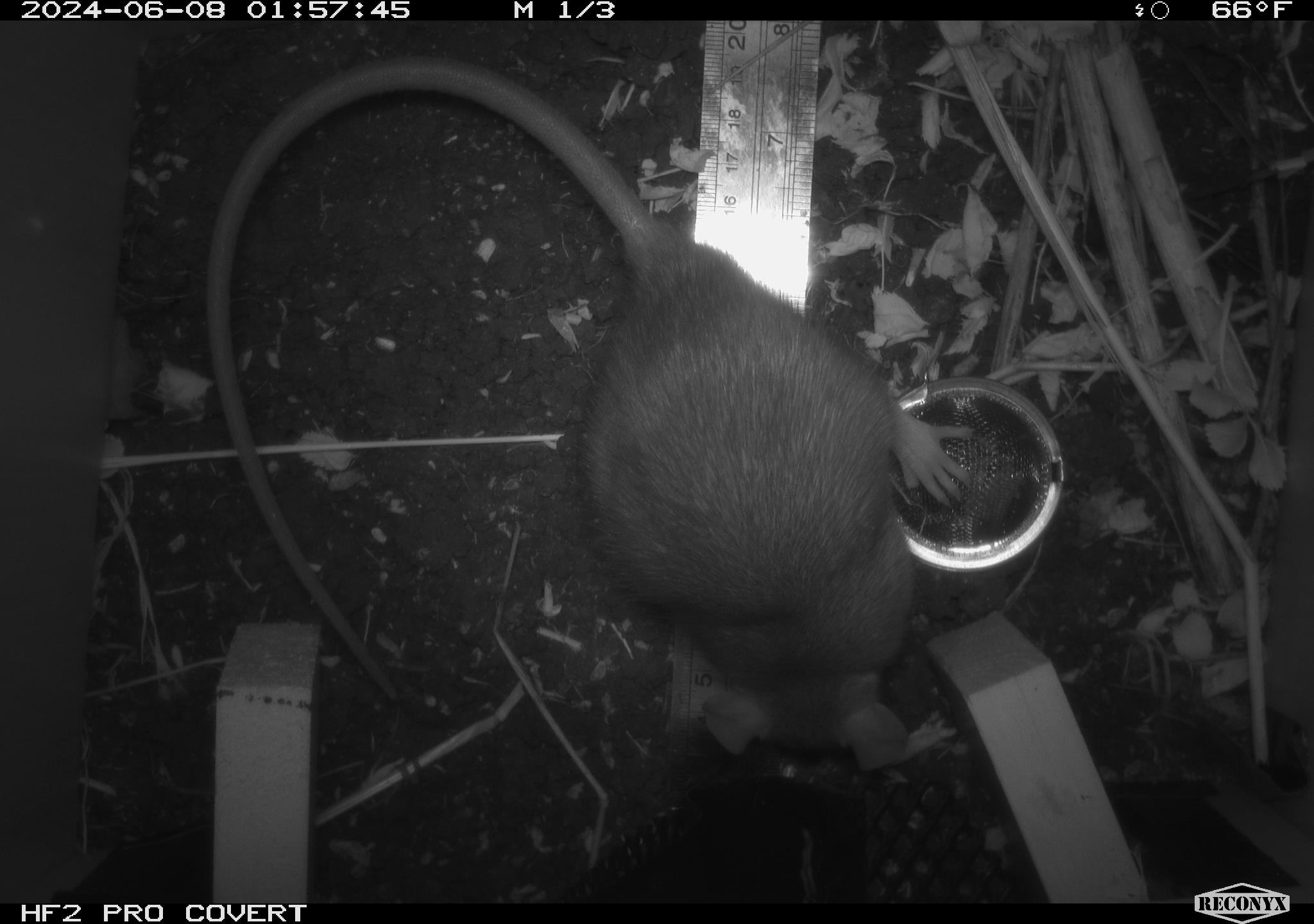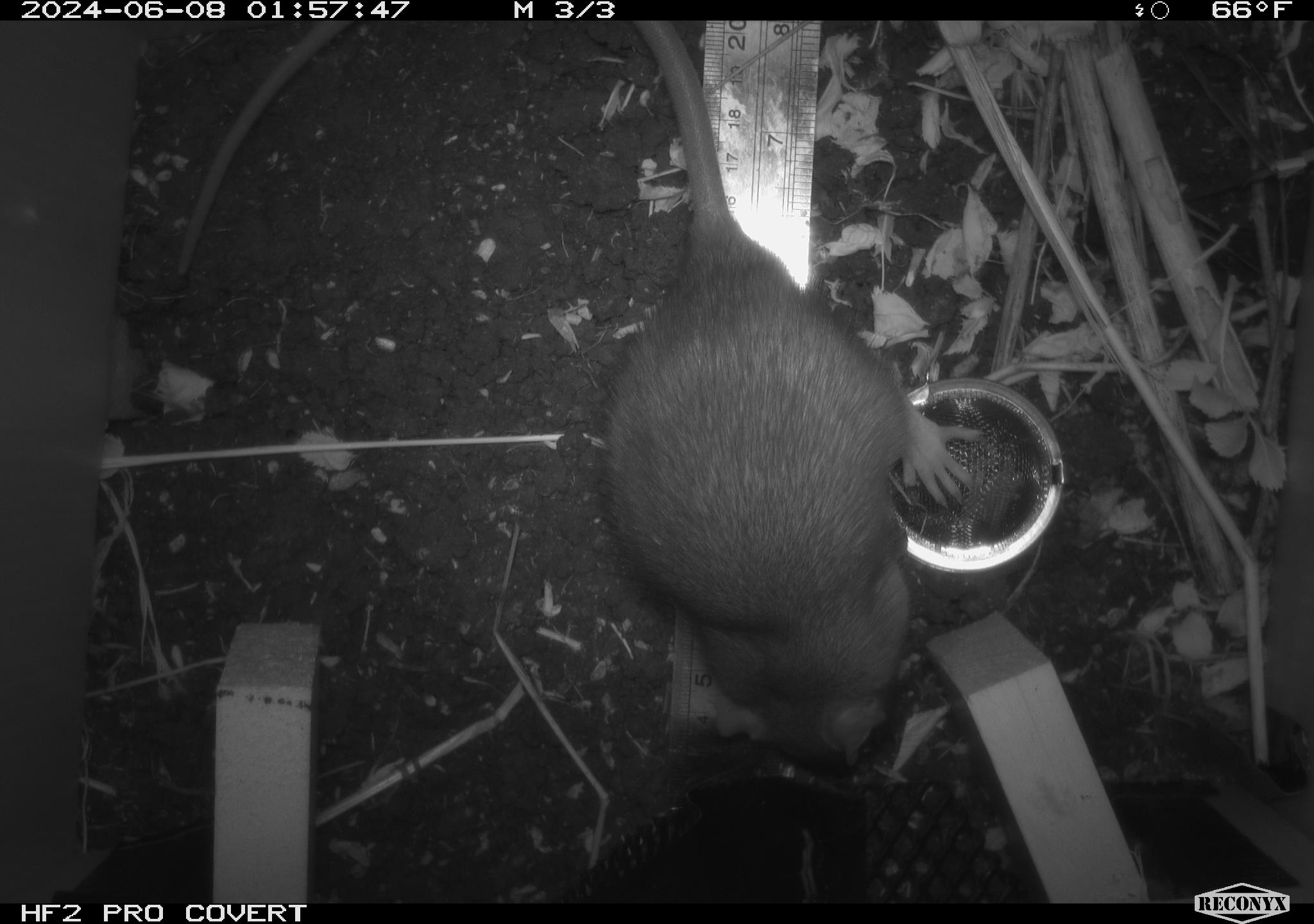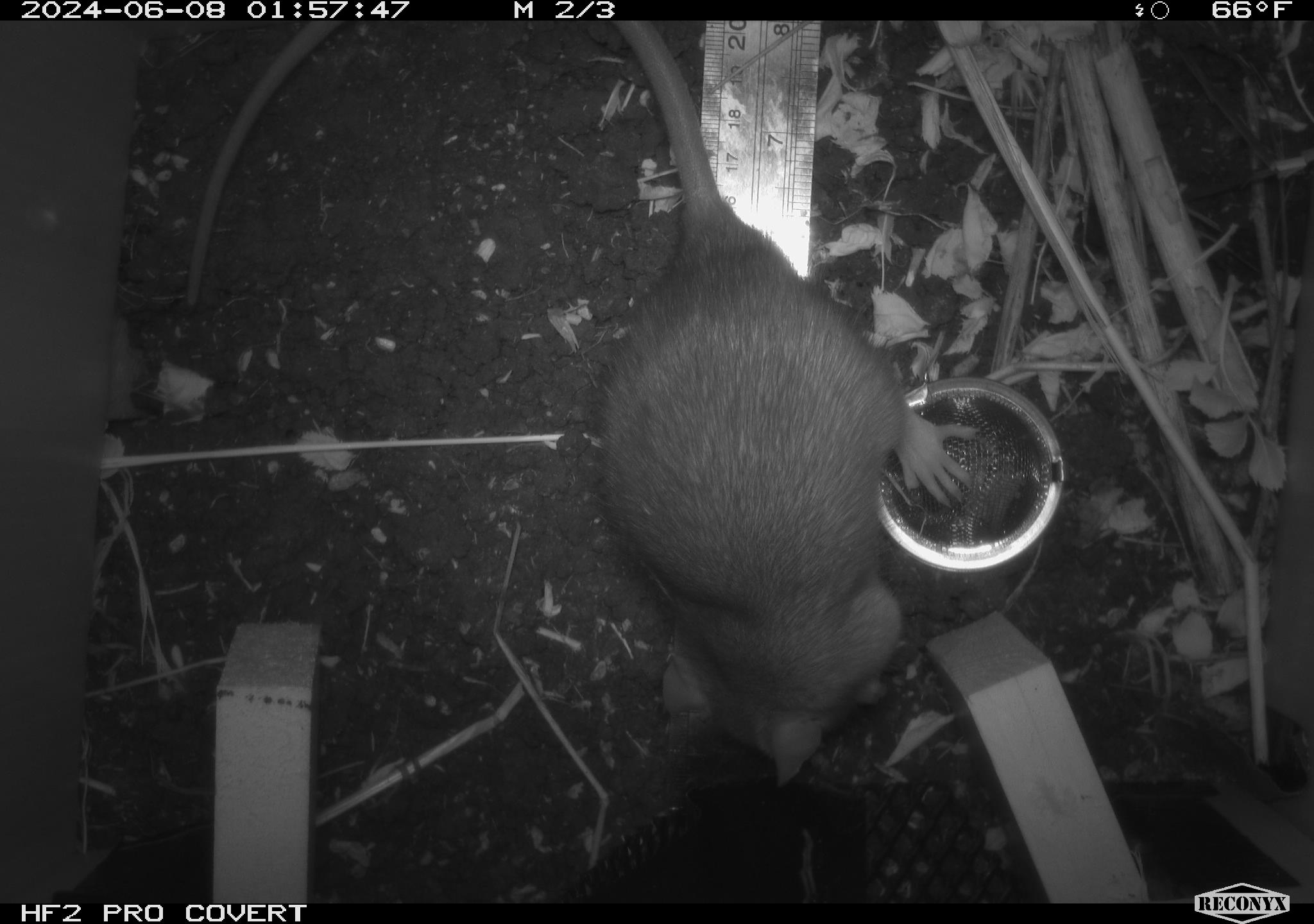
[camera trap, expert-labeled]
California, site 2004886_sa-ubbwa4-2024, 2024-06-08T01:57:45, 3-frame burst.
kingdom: Animalia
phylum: Chordata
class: Mammalia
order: Rodentia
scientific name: Rodentia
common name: woodrat or rat or mouse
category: woodrat or rat or mouse species